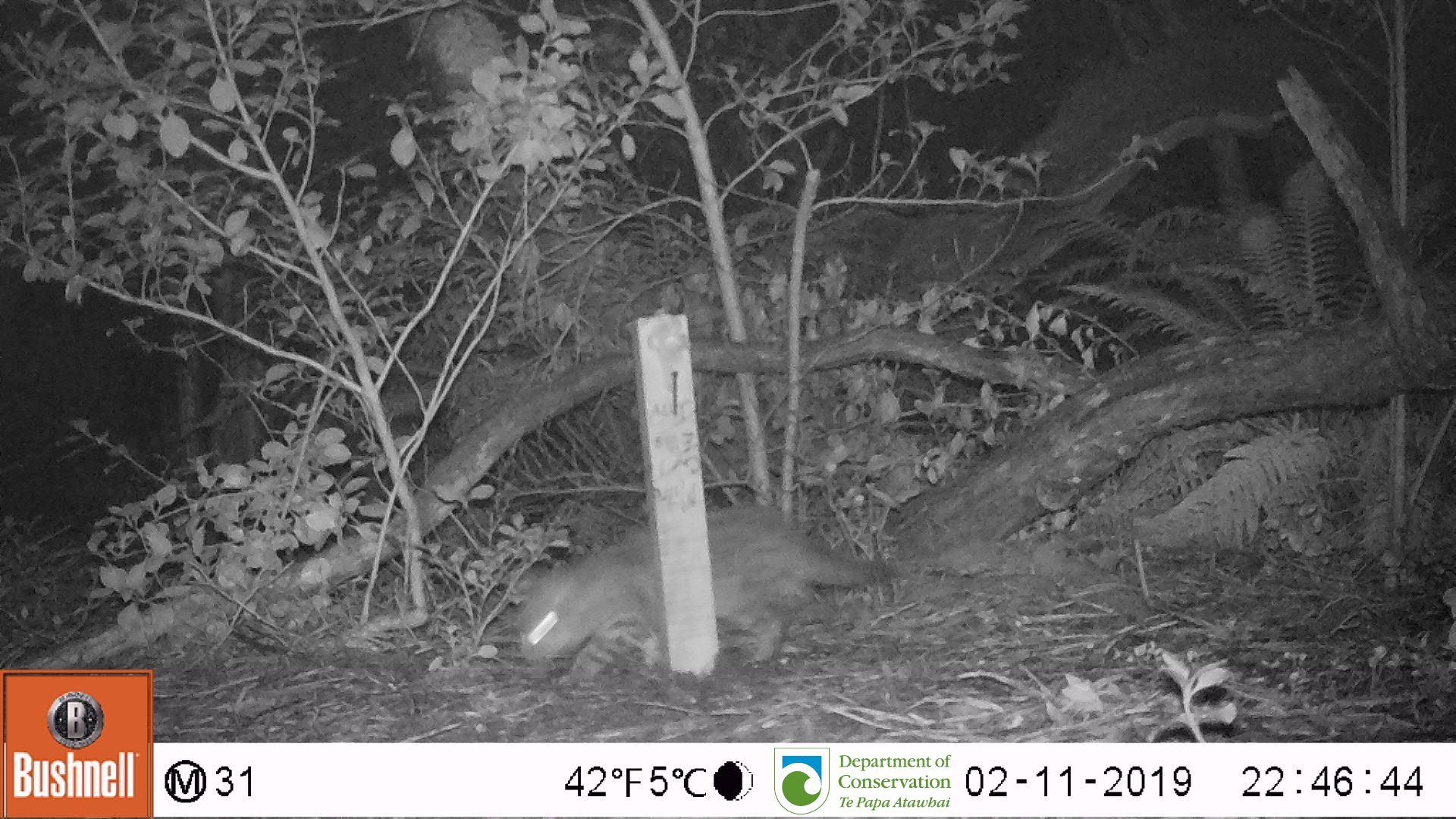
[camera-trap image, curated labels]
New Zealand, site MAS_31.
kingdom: Animalia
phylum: Chordata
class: Mammalia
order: Carnivora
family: Felidae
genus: Felis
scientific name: Felis catus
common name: domestic cat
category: cat